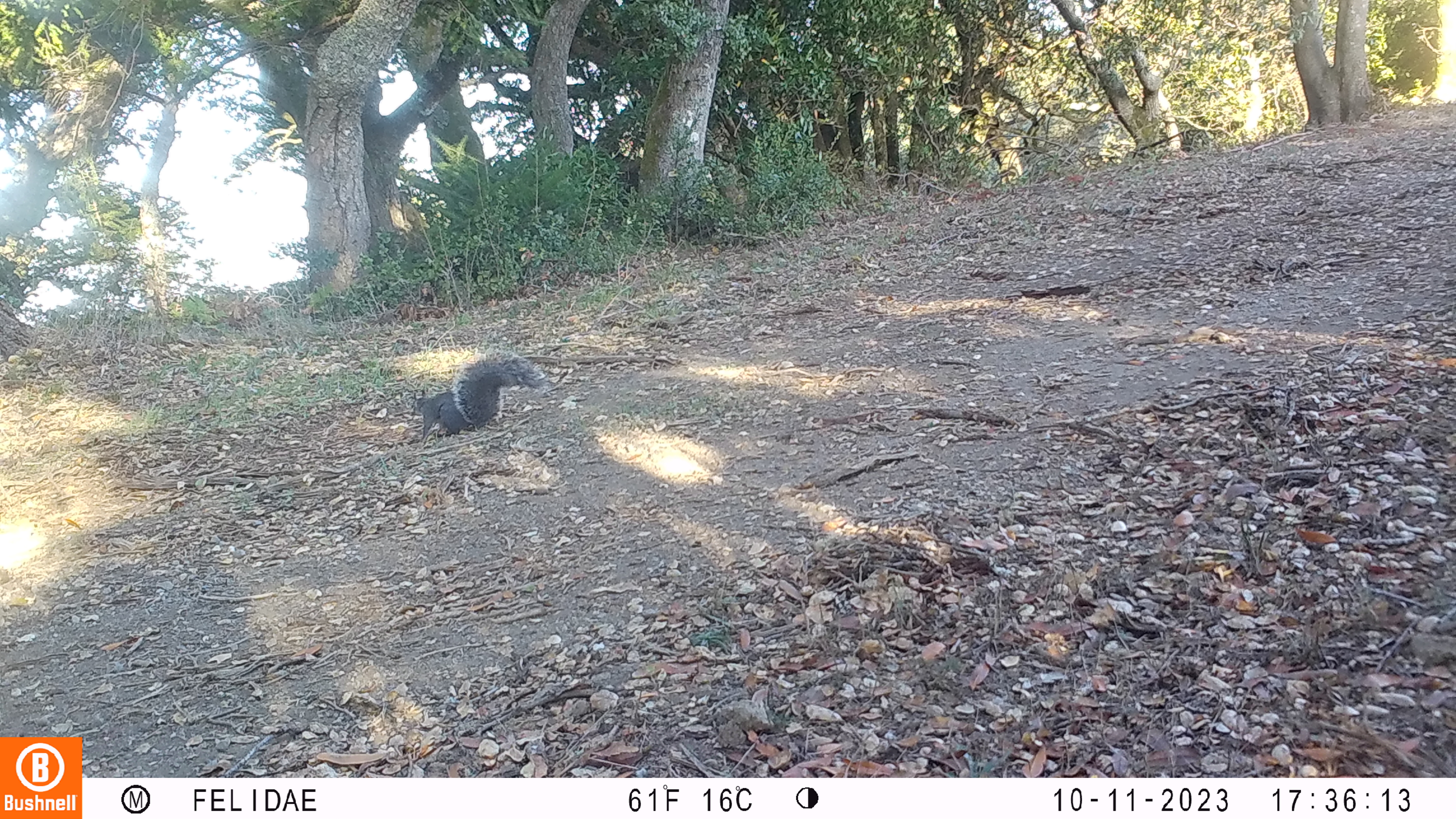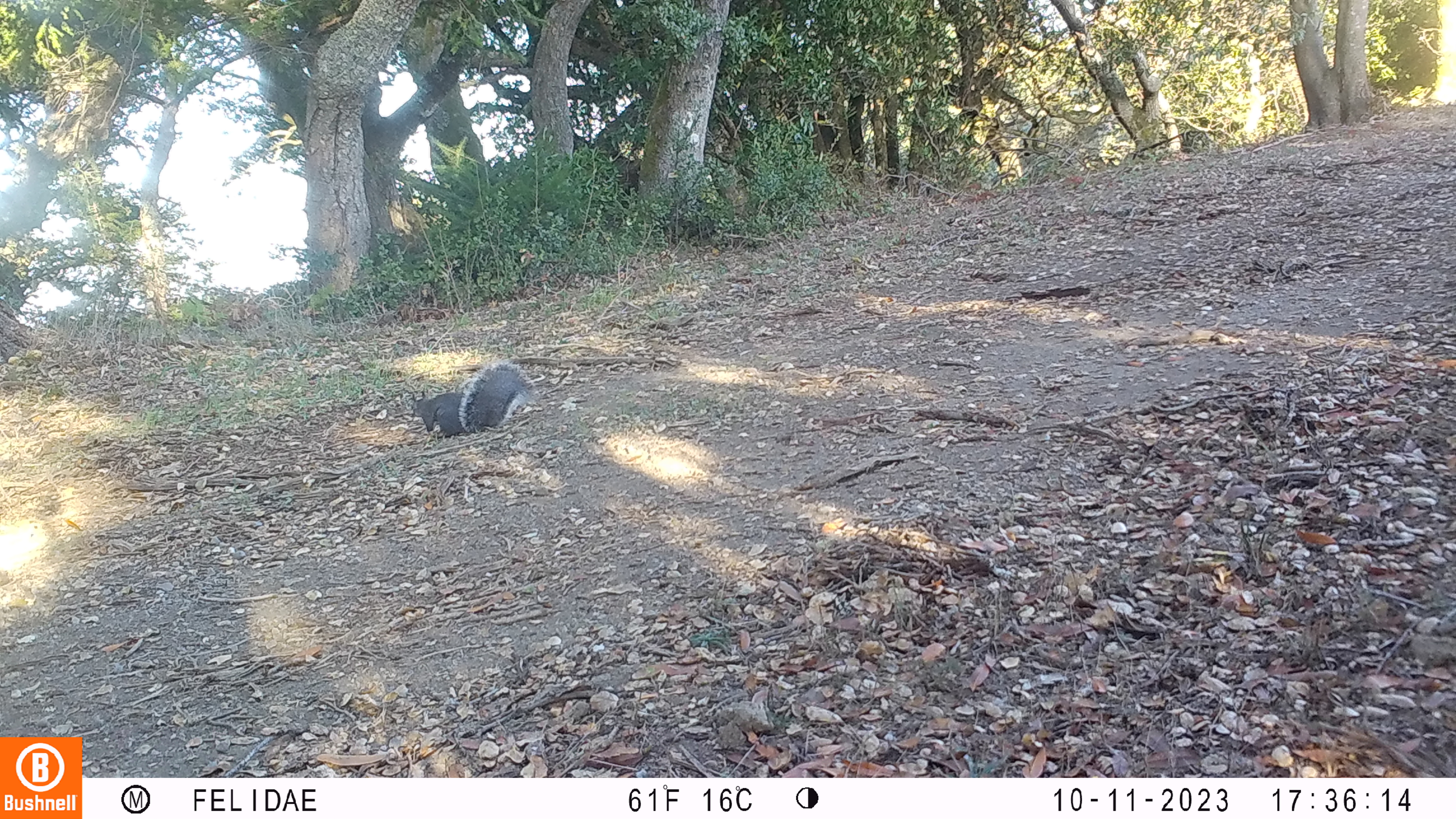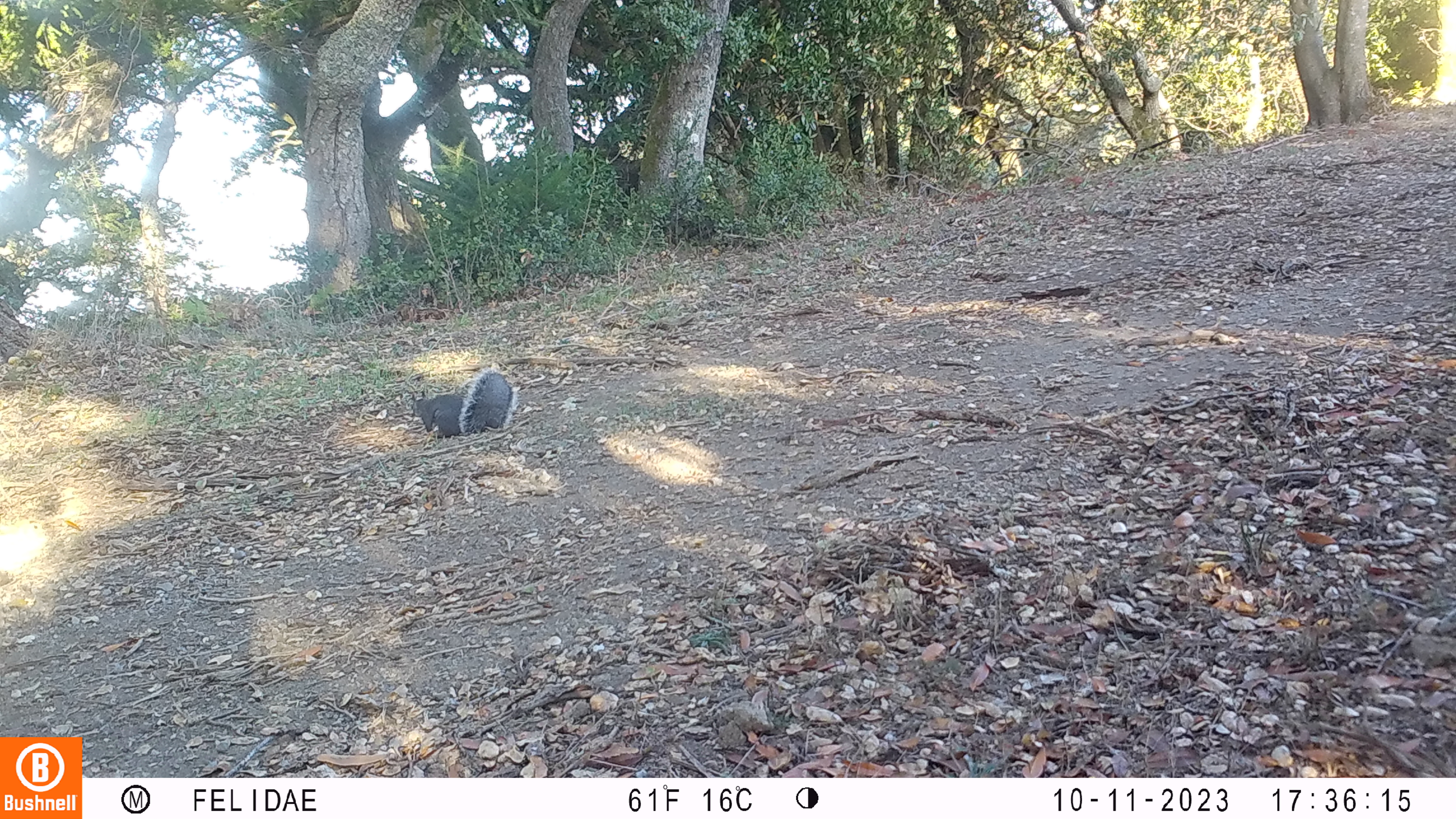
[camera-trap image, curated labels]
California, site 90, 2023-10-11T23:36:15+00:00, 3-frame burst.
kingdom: Animalia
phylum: Chordata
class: Mammalia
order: Rodentia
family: Sciuridae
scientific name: Sciuridae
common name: squirrel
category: unknown squirrel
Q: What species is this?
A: Unknown squirrel (squirrel) (Sciuridae).